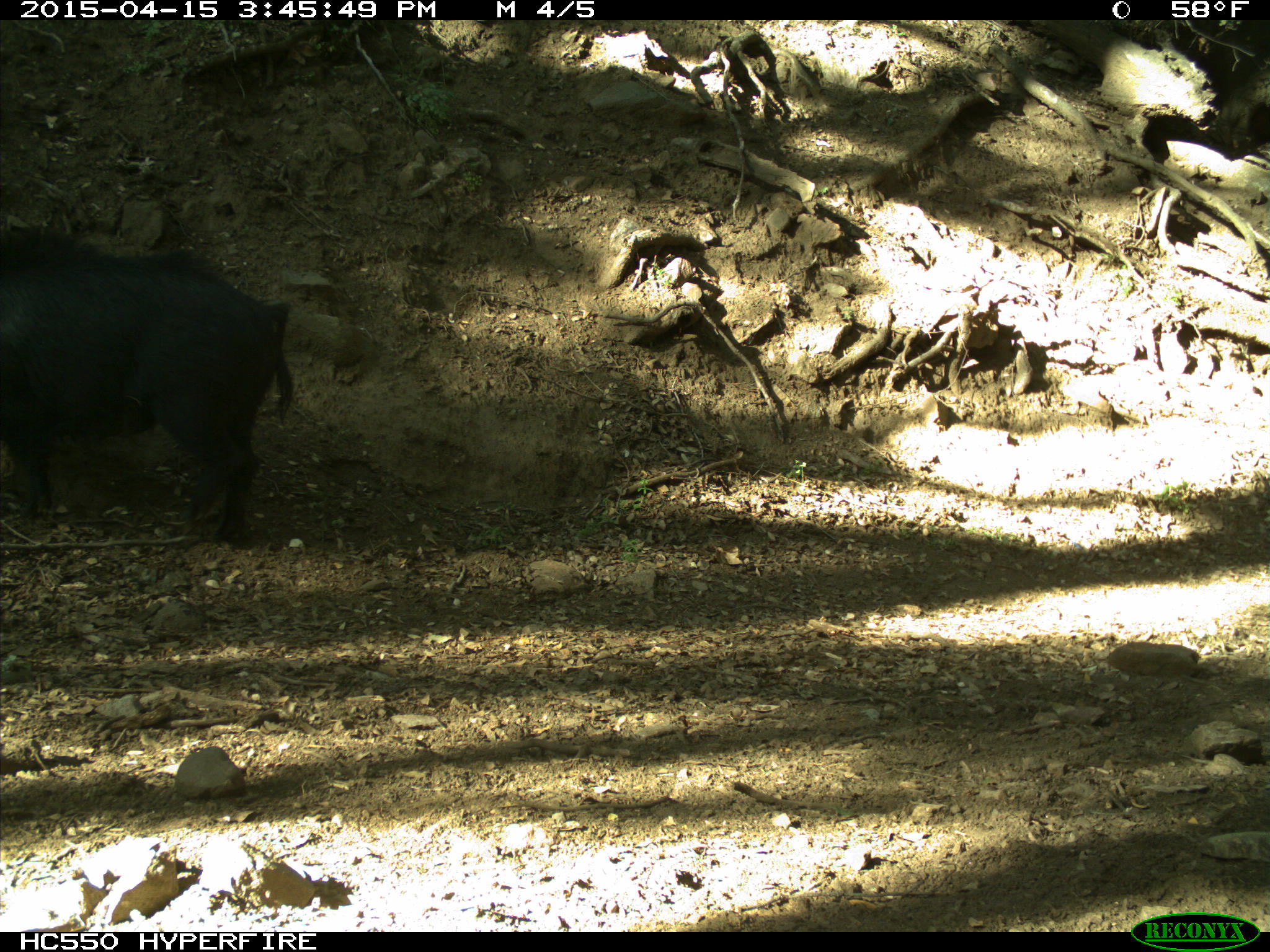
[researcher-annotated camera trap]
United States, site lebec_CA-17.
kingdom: Animalia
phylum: Chordata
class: Mammalia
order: Artiodactyla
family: Suidae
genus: Sus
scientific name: Sus scrofa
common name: wild boar